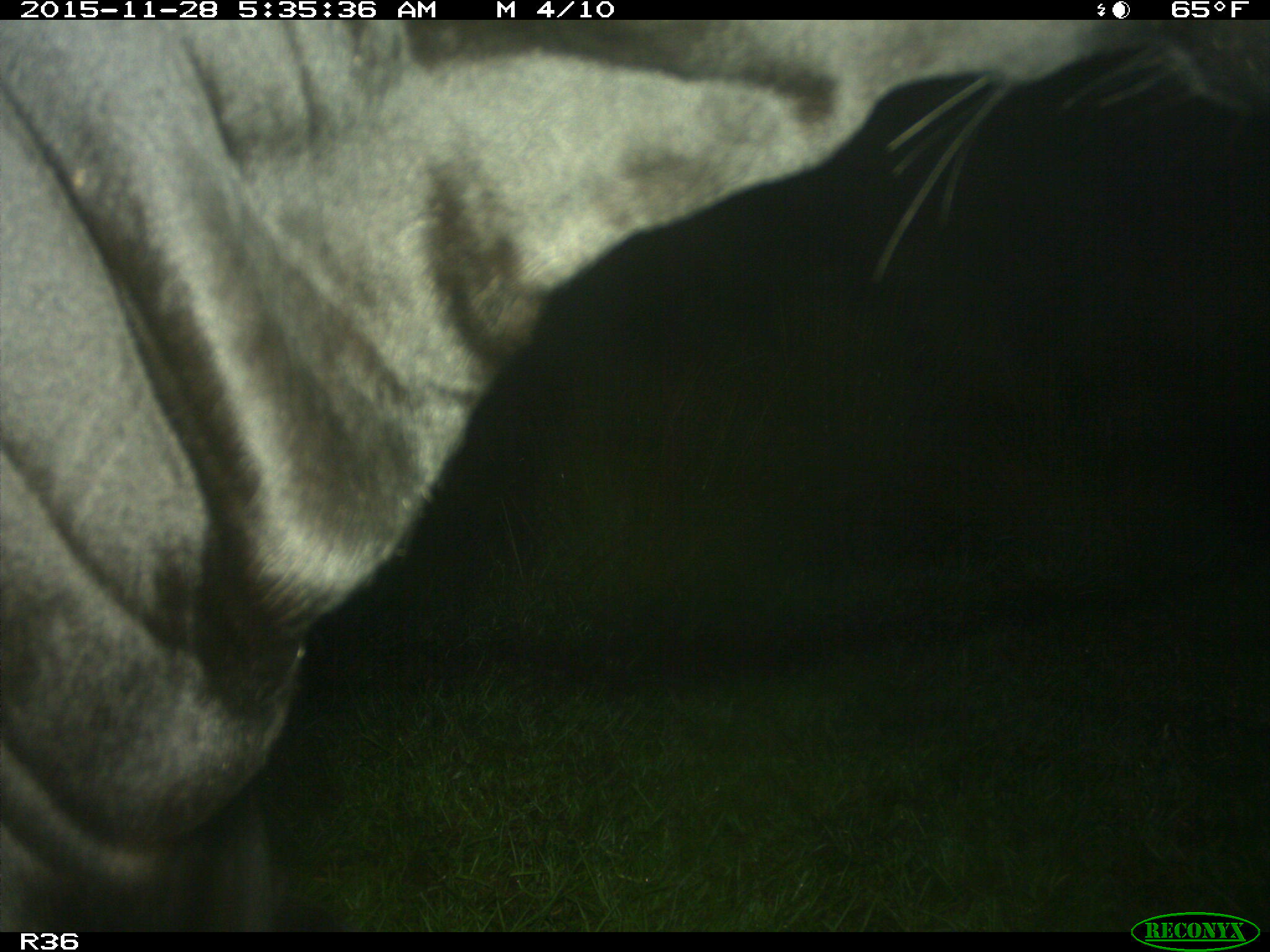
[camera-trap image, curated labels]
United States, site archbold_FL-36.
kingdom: Animalia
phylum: Chordata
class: Mammalia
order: Artiodactyla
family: Bovidae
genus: Bos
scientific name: Bos taurus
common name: domestic cow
Bos taurus (domestic cow).